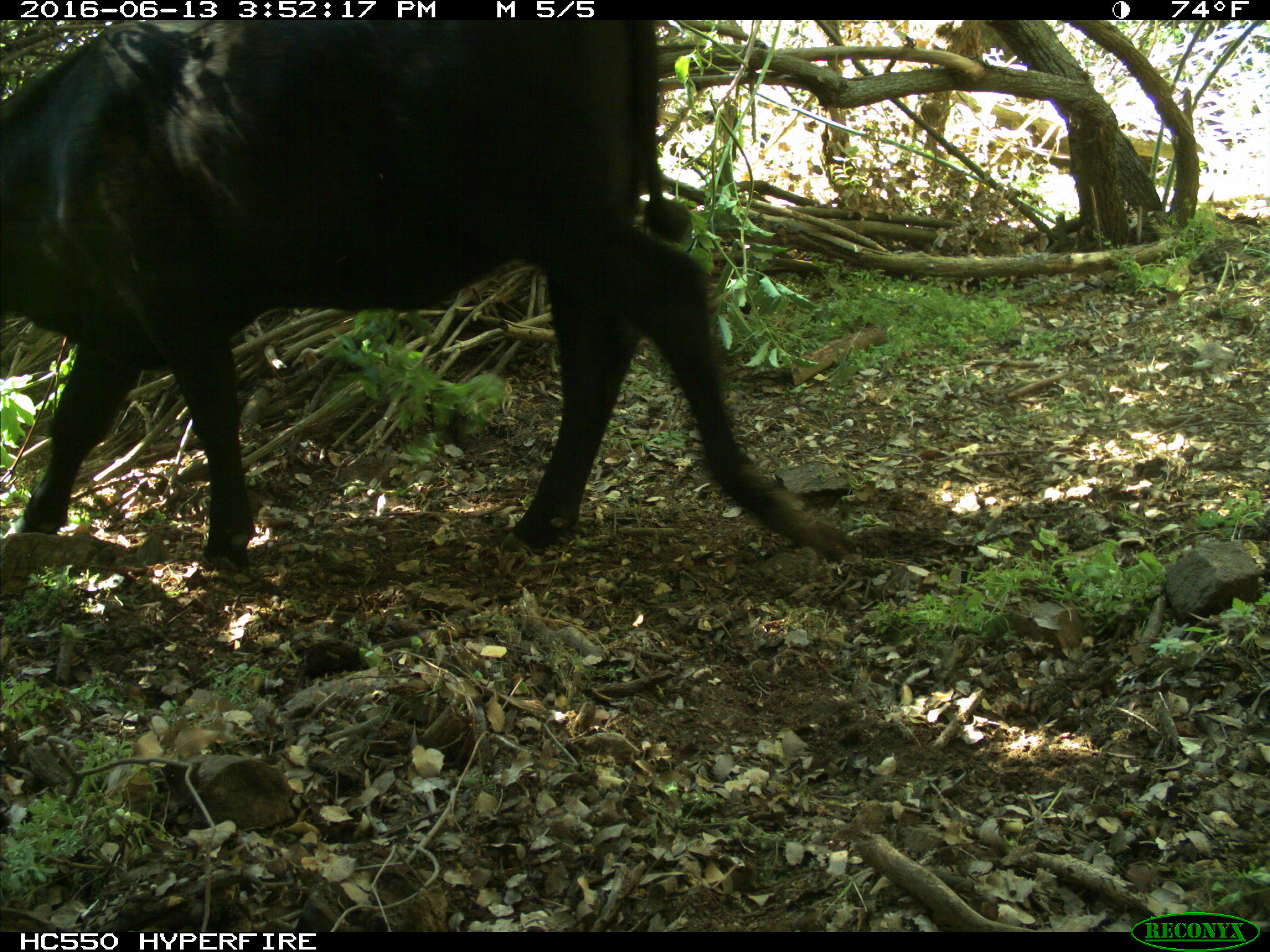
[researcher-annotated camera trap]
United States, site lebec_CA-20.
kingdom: Animalia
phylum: Chordata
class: Mammalia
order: Artiodactyla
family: Bovidae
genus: Bos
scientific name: Bos taurus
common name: domestic cow